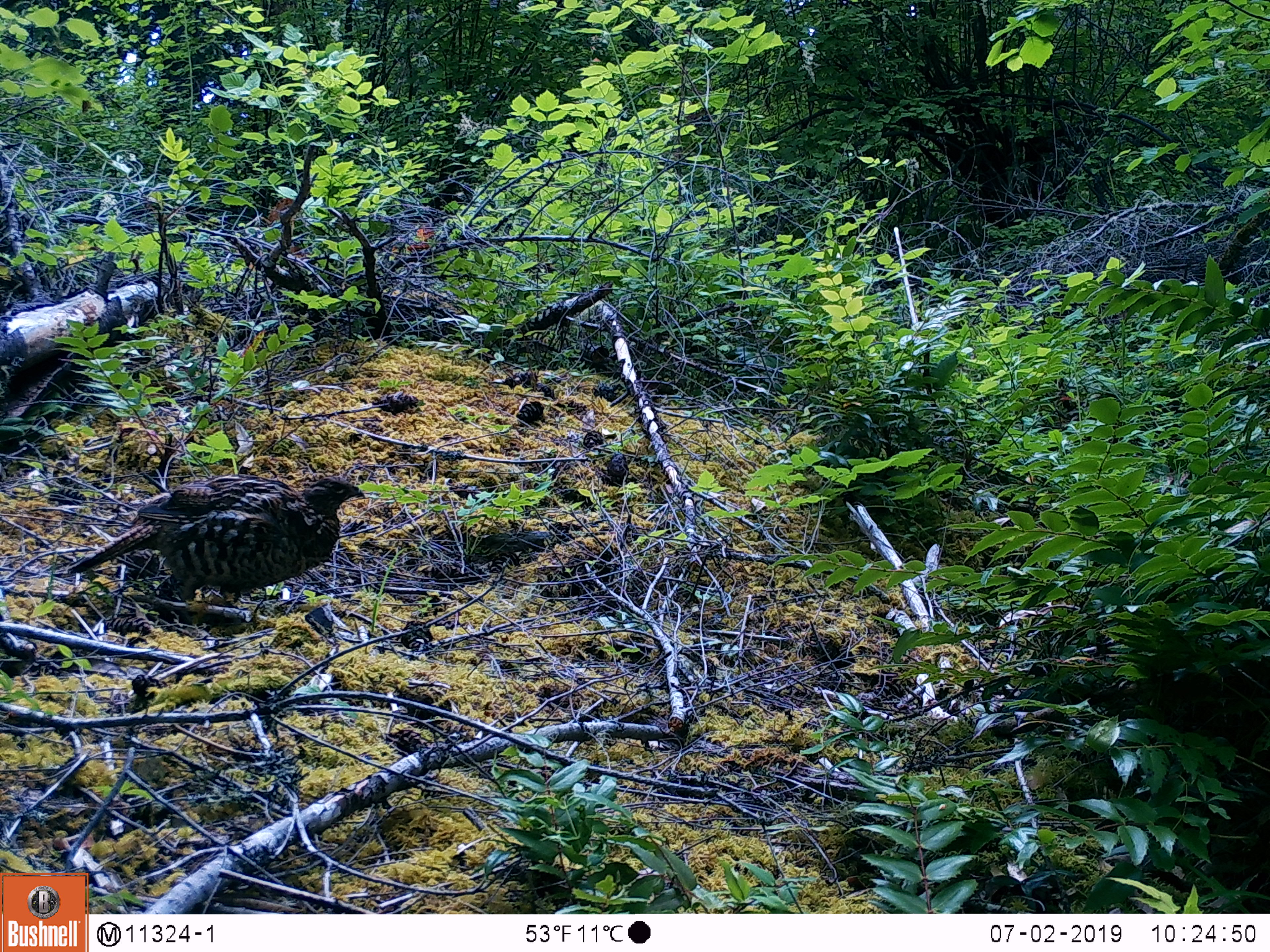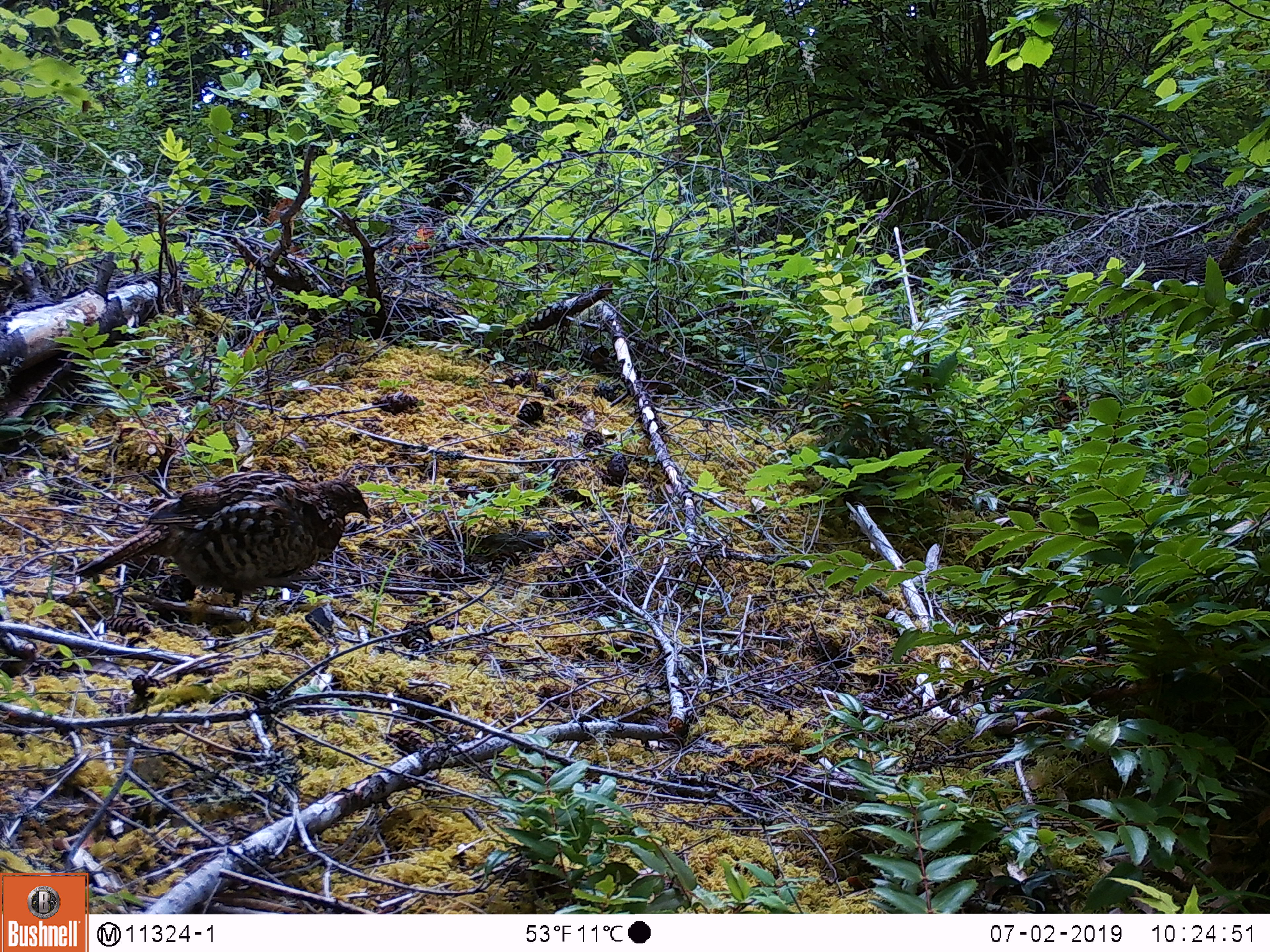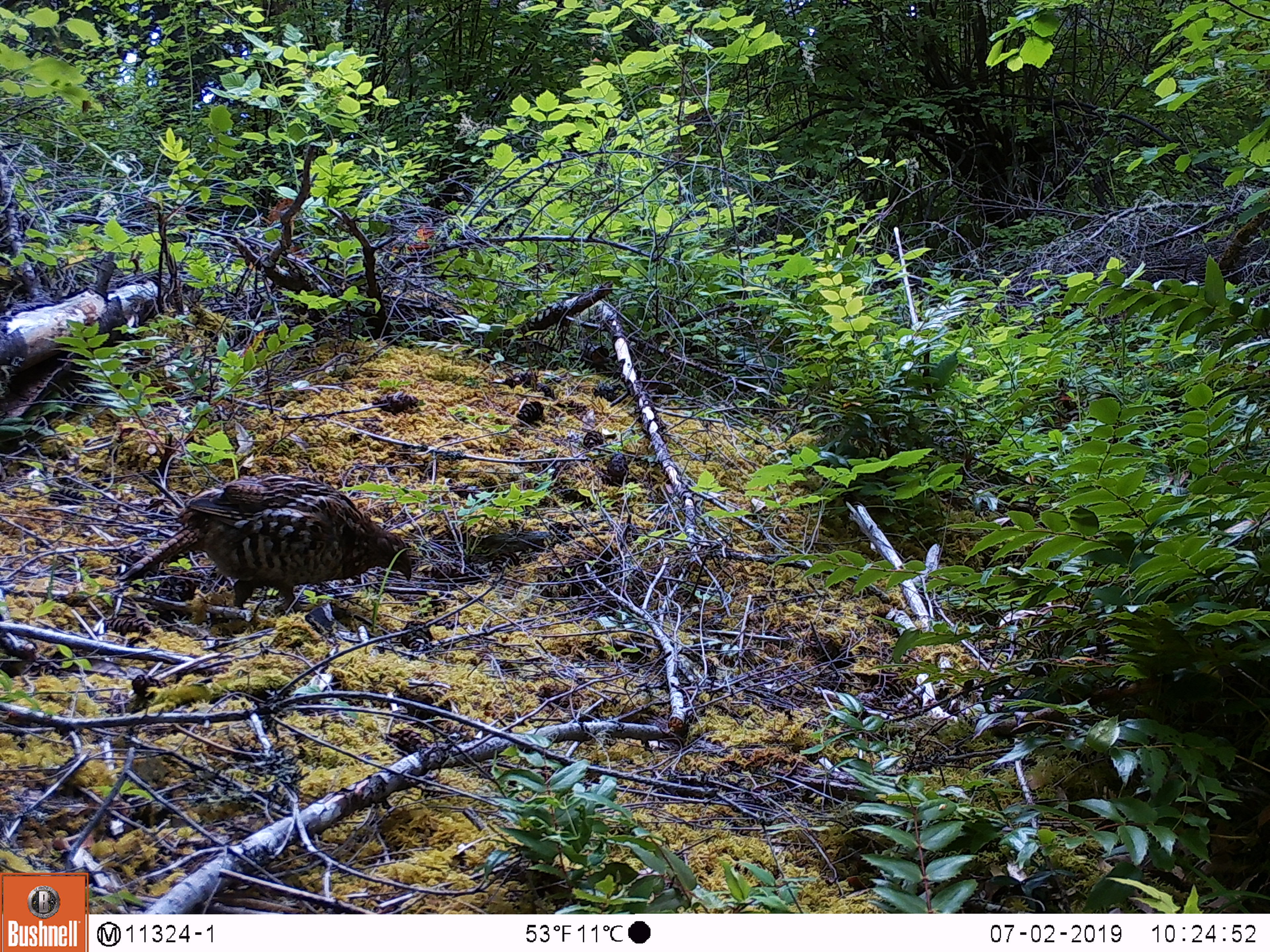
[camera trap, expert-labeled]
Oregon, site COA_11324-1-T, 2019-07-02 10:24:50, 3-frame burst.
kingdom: Animalia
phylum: Chordata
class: Aves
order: Galliformes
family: Phasianidae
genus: Bonasa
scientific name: Bonasa umbellus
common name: ruffed grouse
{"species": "ruffed grouse (Bonasa umbellus)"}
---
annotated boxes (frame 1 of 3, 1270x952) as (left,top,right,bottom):
ruffed grouse: (56,461,379,630)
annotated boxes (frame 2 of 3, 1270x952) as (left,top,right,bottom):
ruffed grouse: (63,461,385,636)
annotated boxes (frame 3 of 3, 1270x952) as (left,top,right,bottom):
ruffed grouse: (101,464,432,637)